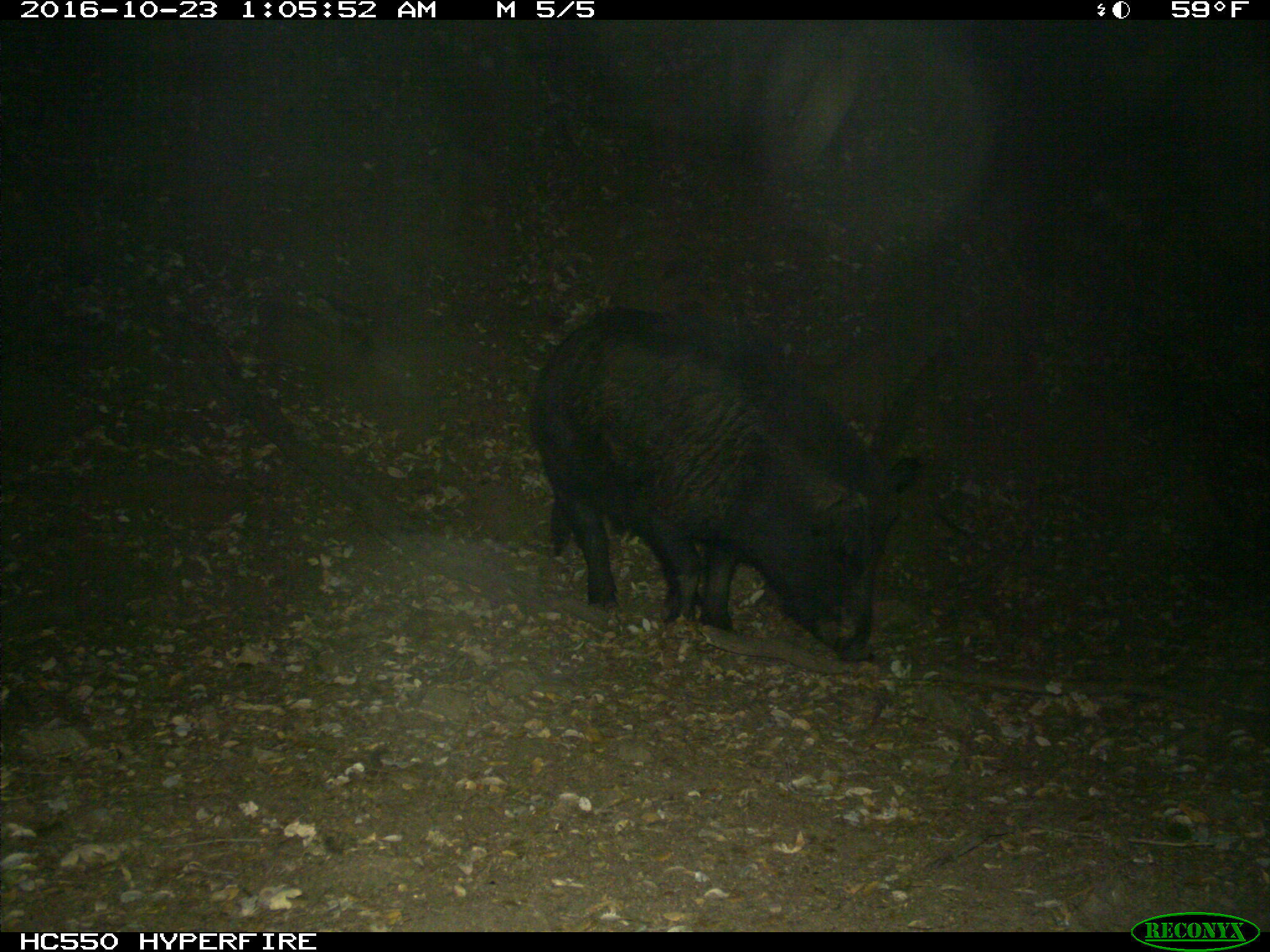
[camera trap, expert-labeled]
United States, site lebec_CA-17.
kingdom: Animalia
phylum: Chordata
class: Mammalia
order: Artiodactyla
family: Suidae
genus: Sus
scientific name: Sus scrofa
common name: wild boar